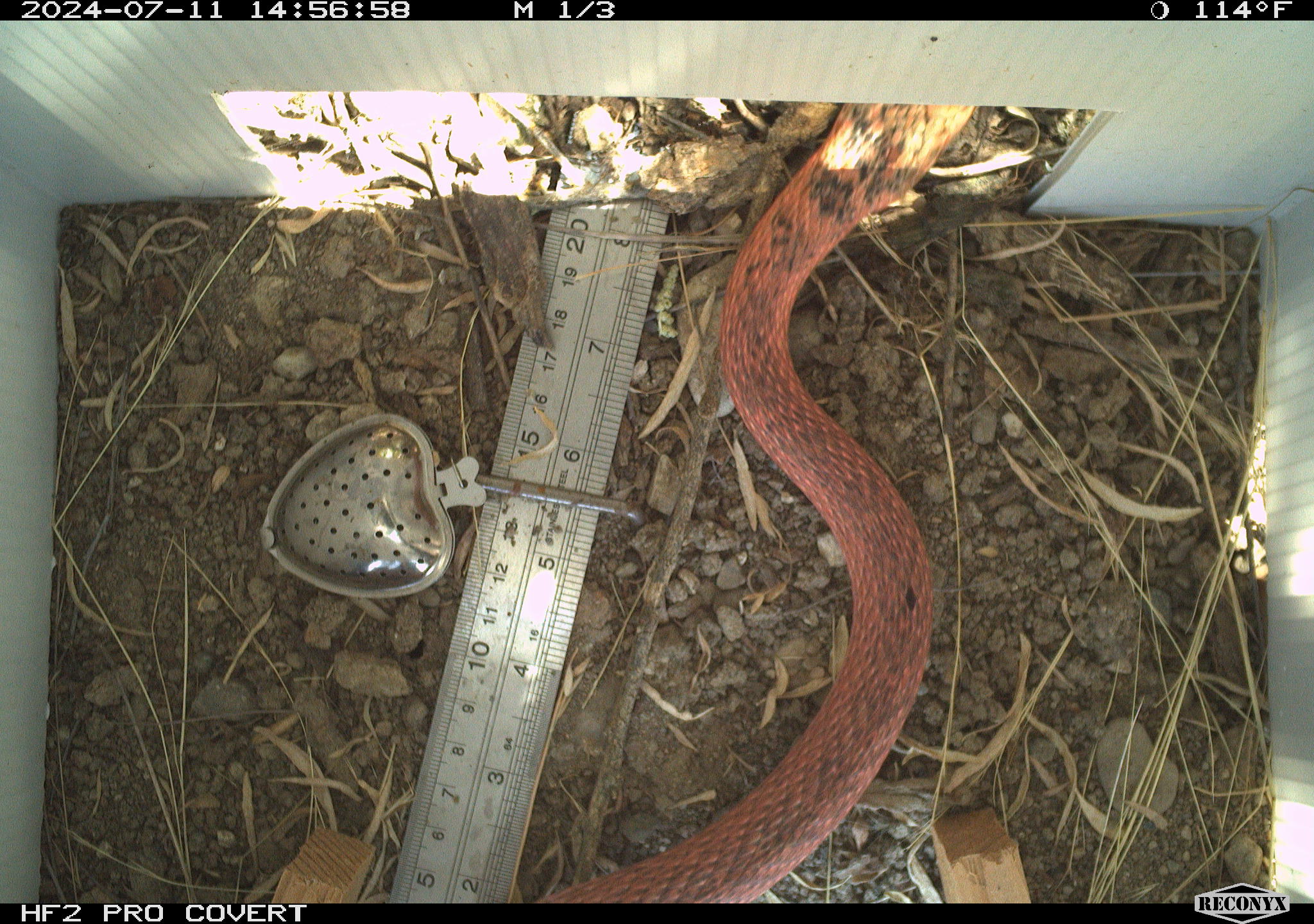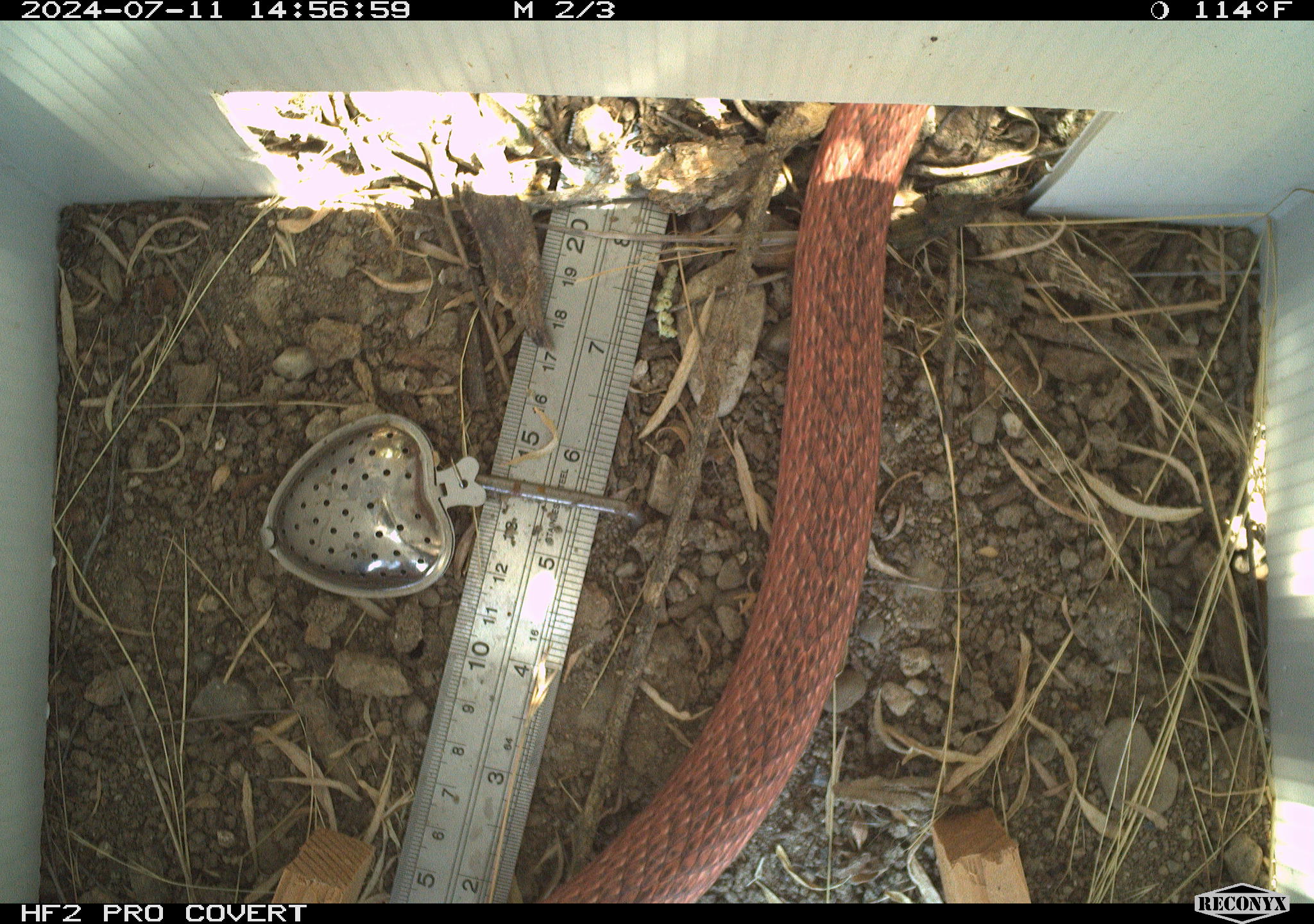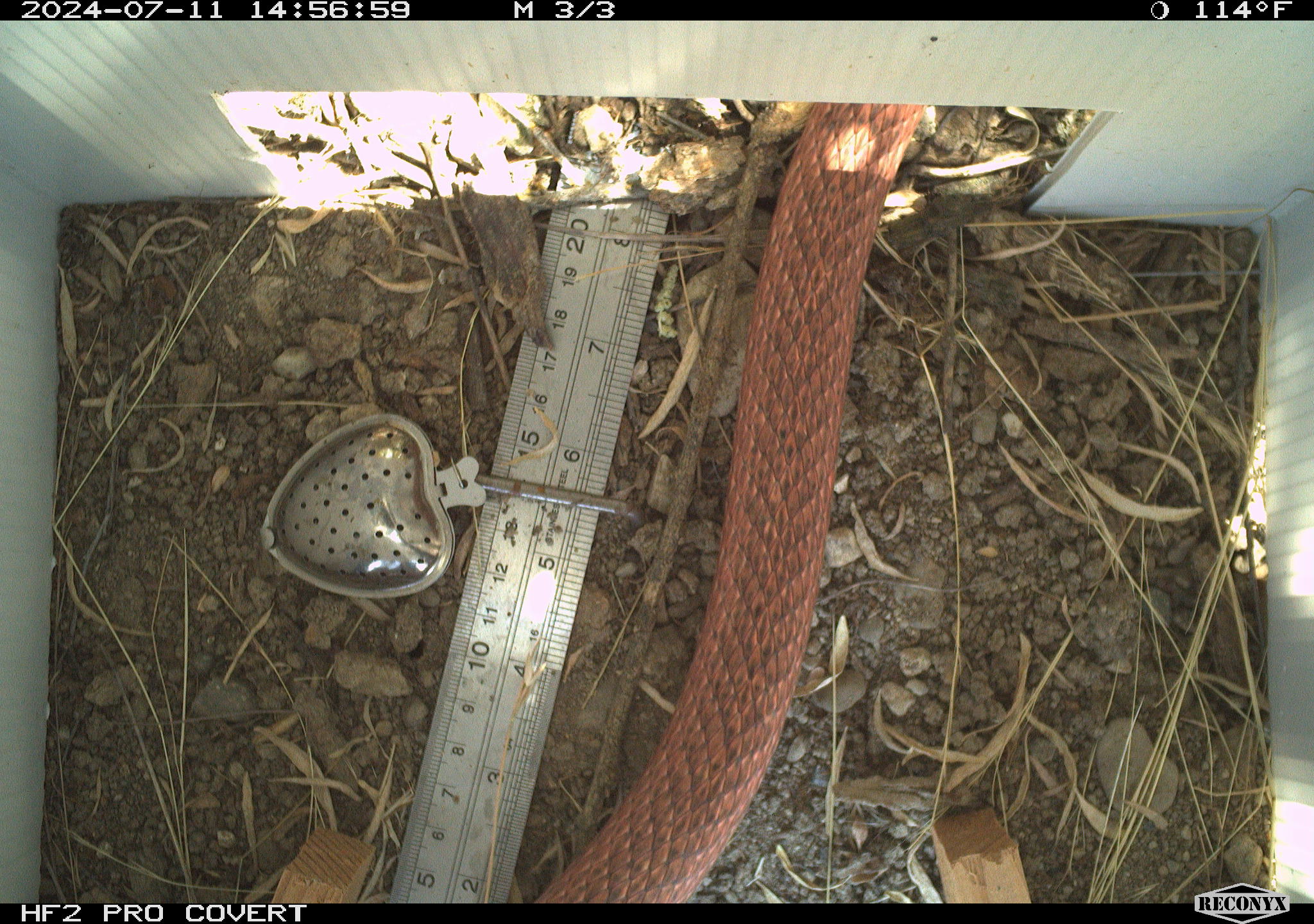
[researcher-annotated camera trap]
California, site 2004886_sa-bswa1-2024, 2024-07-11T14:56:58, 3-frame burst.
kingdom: Animalia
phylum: Chordata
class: Reptilia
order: Squamata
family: Colubridae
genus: Masticophis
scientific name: Masticophis flagellum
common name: coachwhip